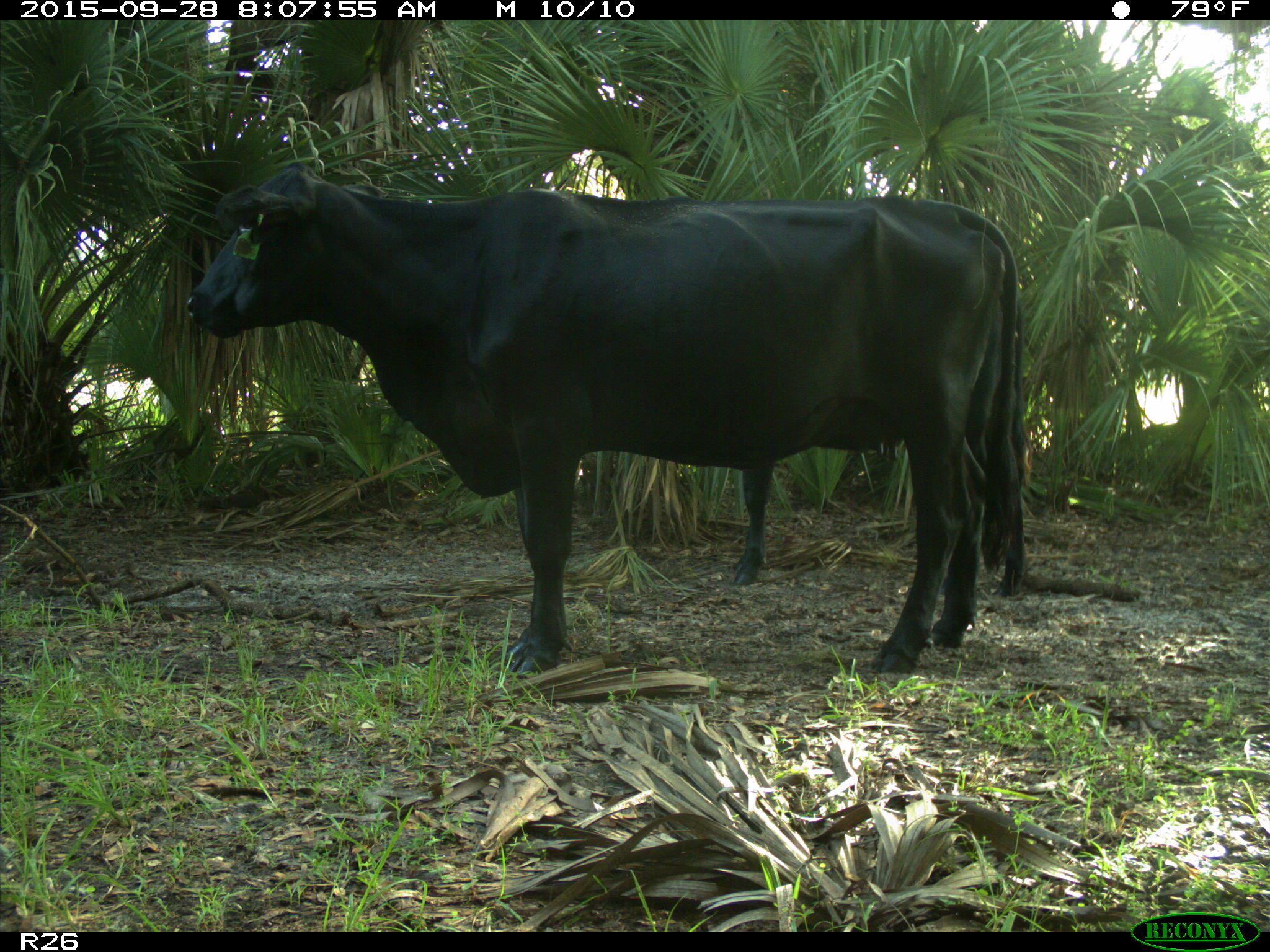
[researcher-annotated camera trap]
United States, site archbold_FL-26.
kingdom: Animalia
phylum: Chordata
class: Mammalia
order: Artiodactyla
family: Bovidae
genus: Bos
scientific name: Bos taurus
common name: domestic cow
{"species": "Bos taurus (domestic cow)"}